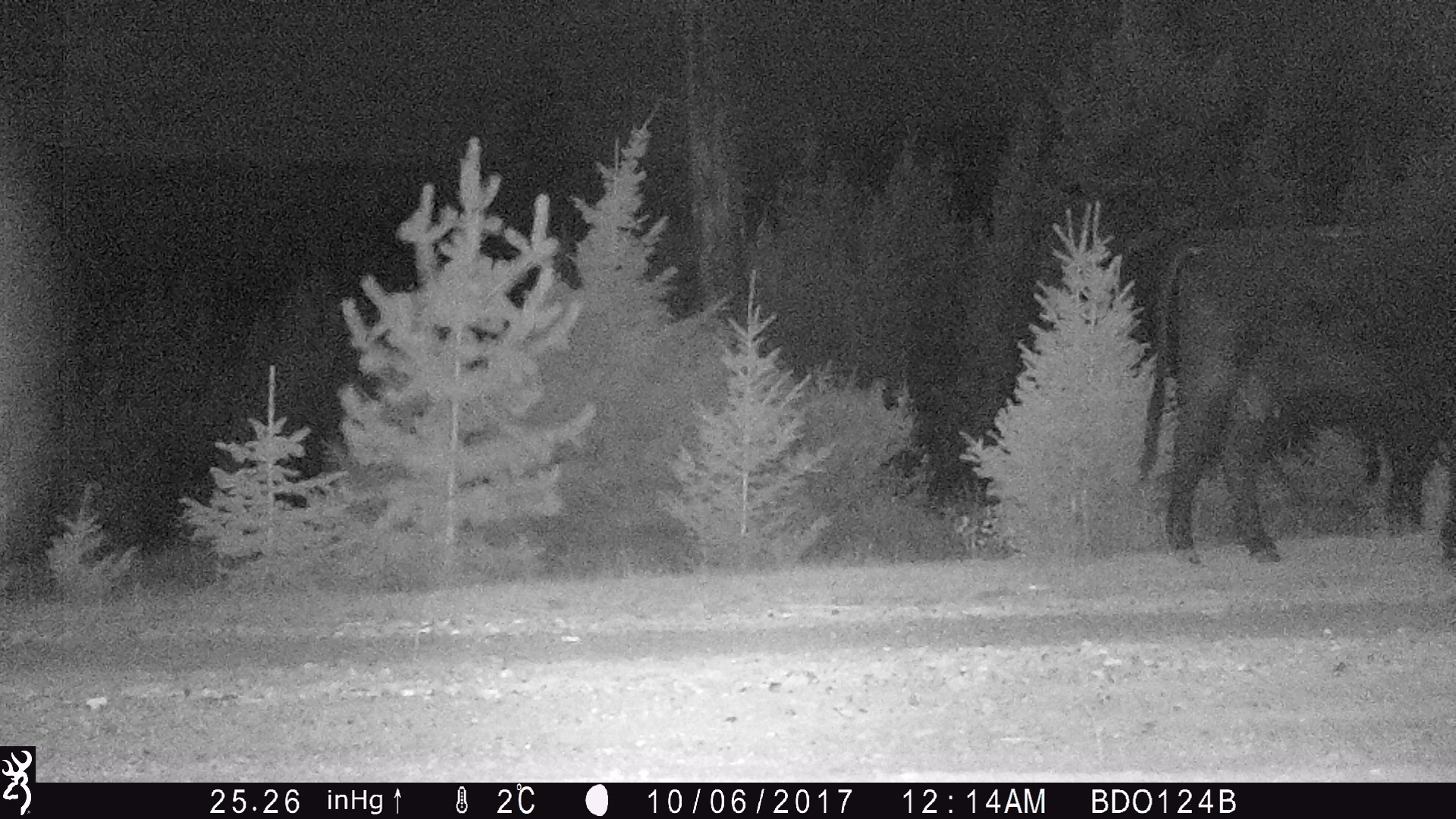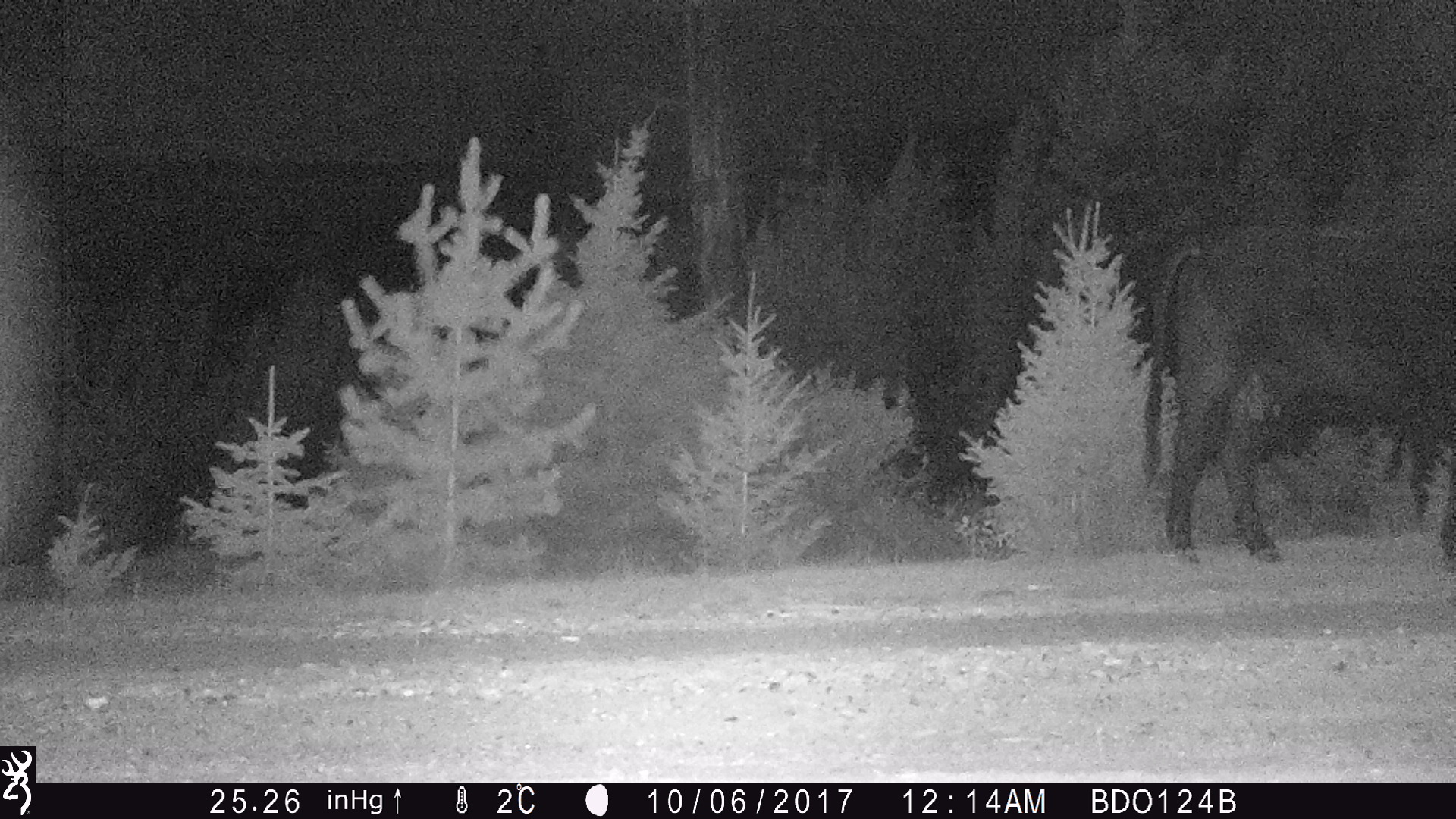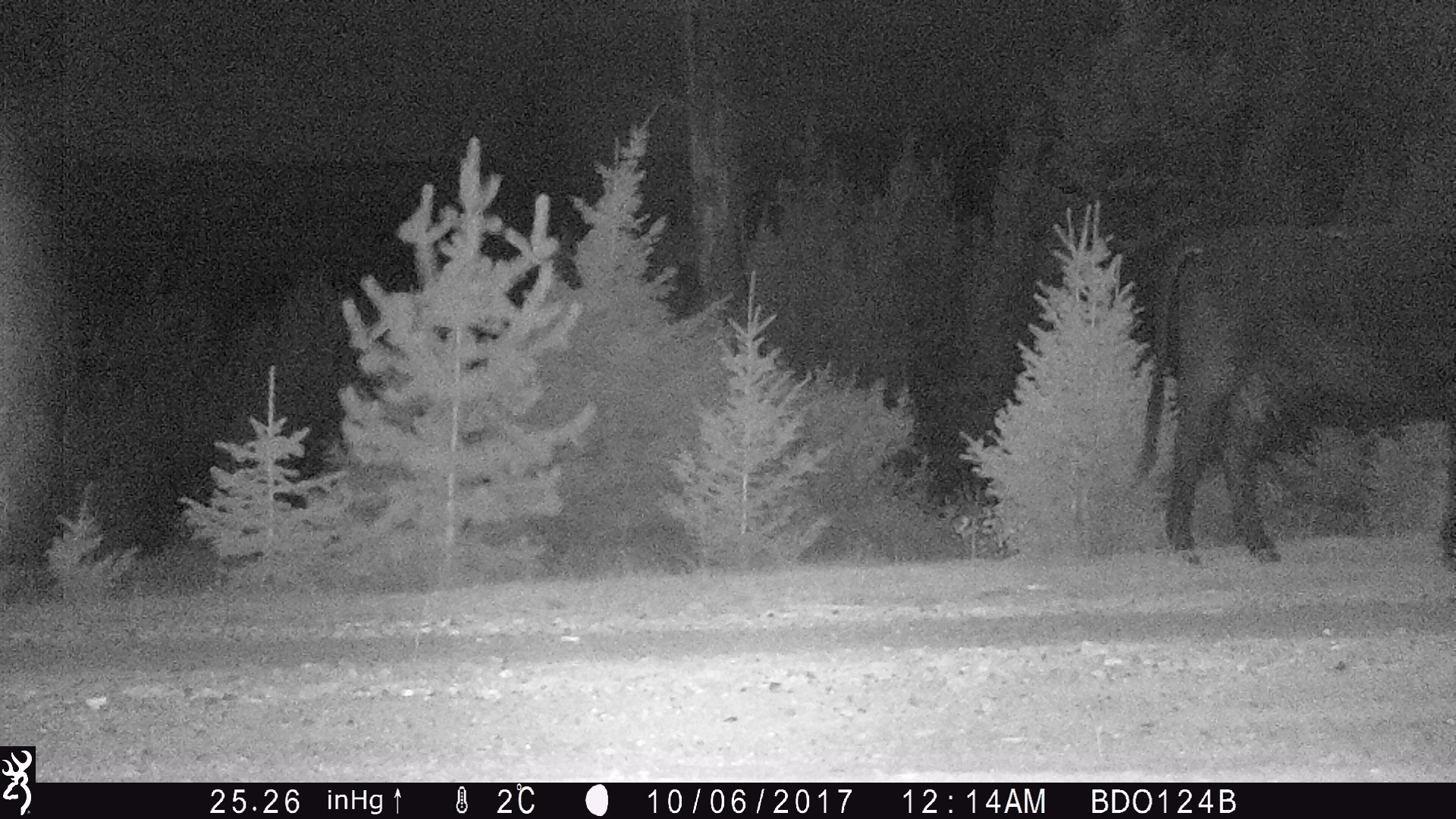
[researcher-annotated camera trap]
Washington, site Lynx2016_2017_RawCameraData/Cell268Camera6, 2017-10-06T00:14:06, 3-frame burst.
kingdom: Animalia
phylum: Chordata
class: Mammalia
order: Artiodactyla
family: Bovidae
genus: Bos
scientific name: Bos taurus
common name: domestic cattle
Domestic cattle (Bos taurus). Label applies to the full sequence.